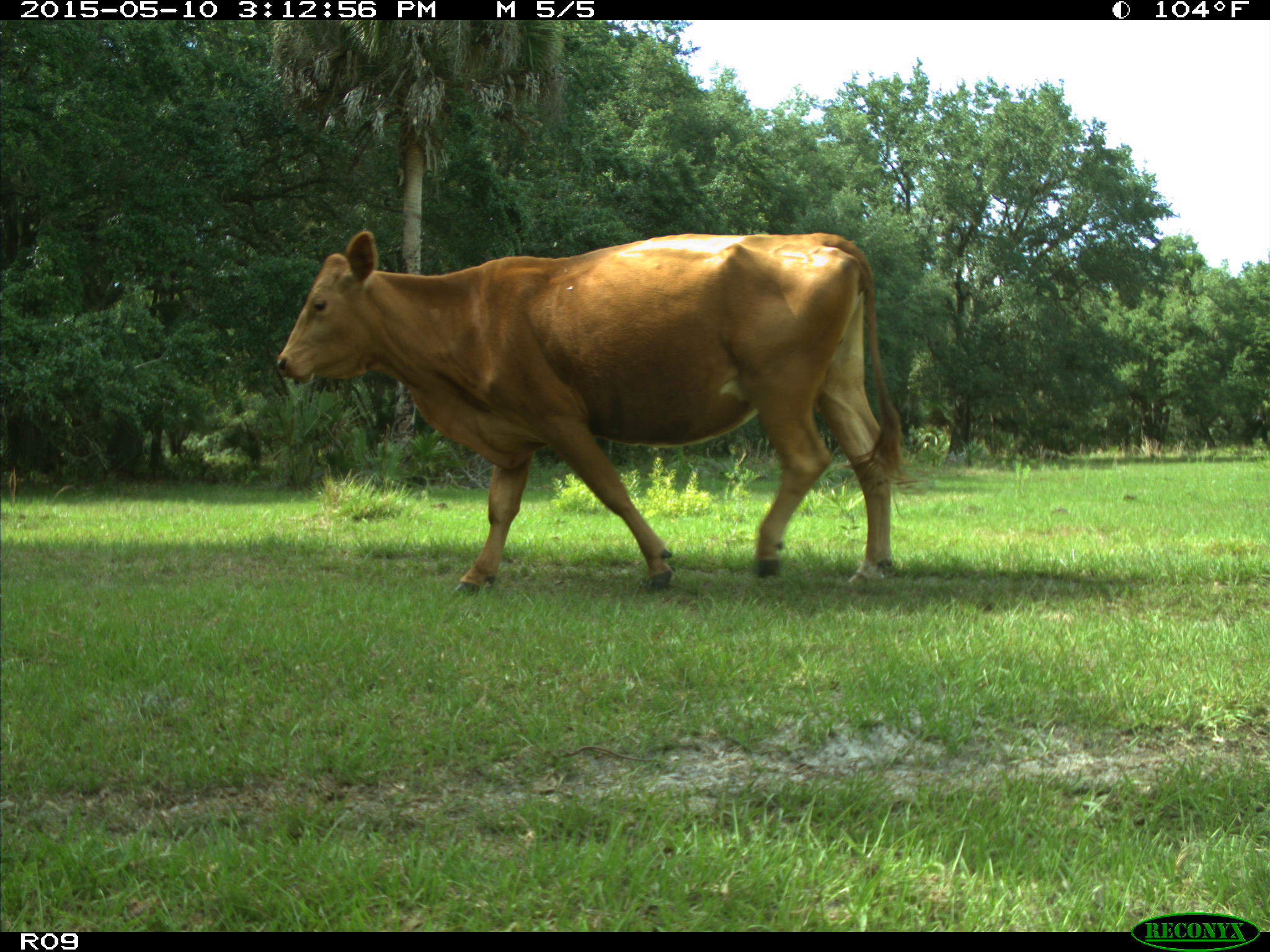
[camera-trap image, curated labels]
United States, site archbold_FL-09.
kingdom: Animalia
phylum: Chordata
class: Mammalia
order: Artiodactyla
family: Bovidae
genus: Bos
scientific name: Bos taurus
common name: domestic cow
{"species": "Bos taurus (domestic cow)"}